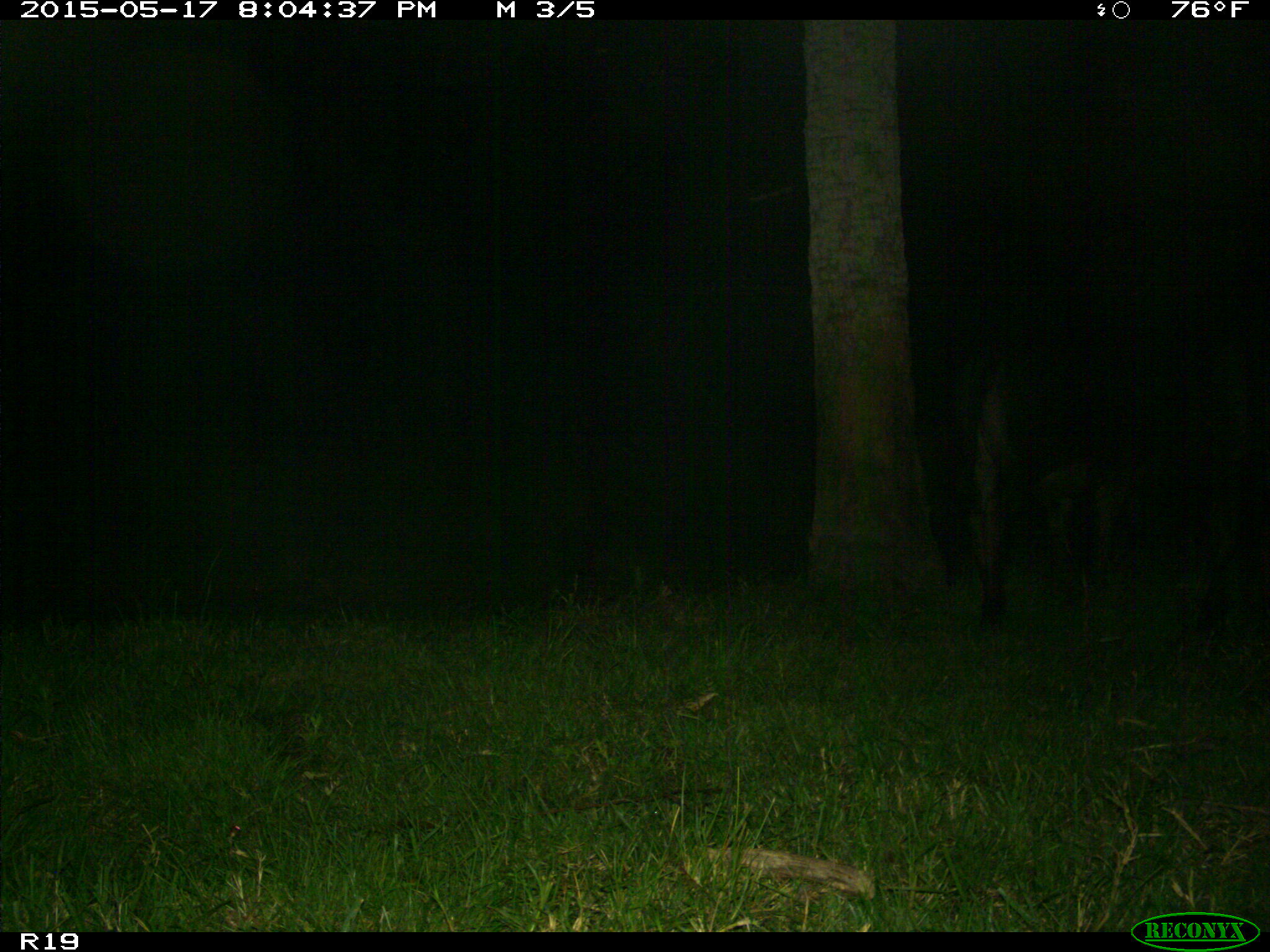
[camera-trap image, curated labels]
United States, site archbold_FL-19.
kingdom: Animalia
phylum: Chordata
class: Mammalia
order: Artiodactyla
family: Bovidae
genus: Bos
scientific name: Bos taurus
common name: domestic cow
Bos taurus (domestic cow).